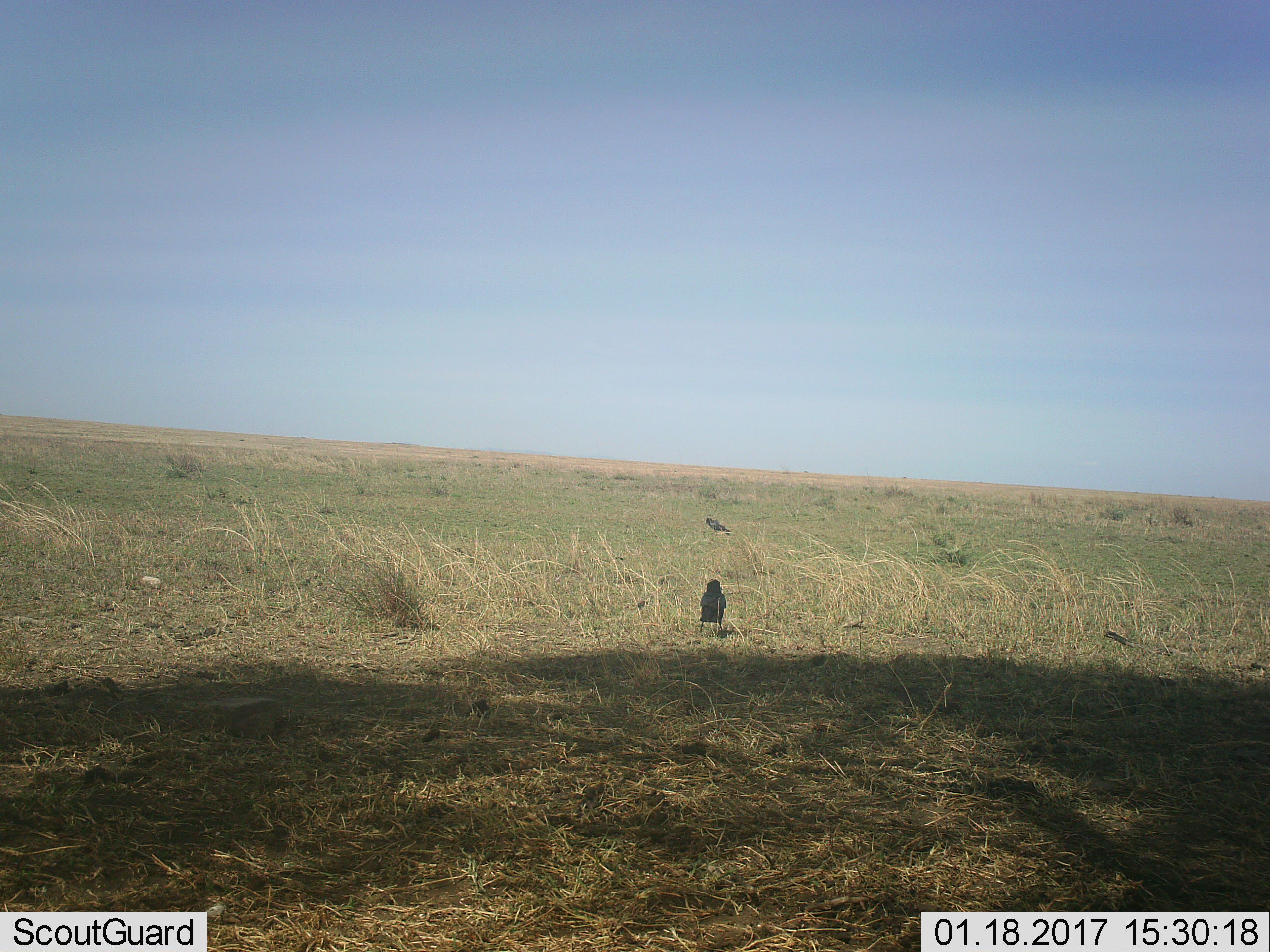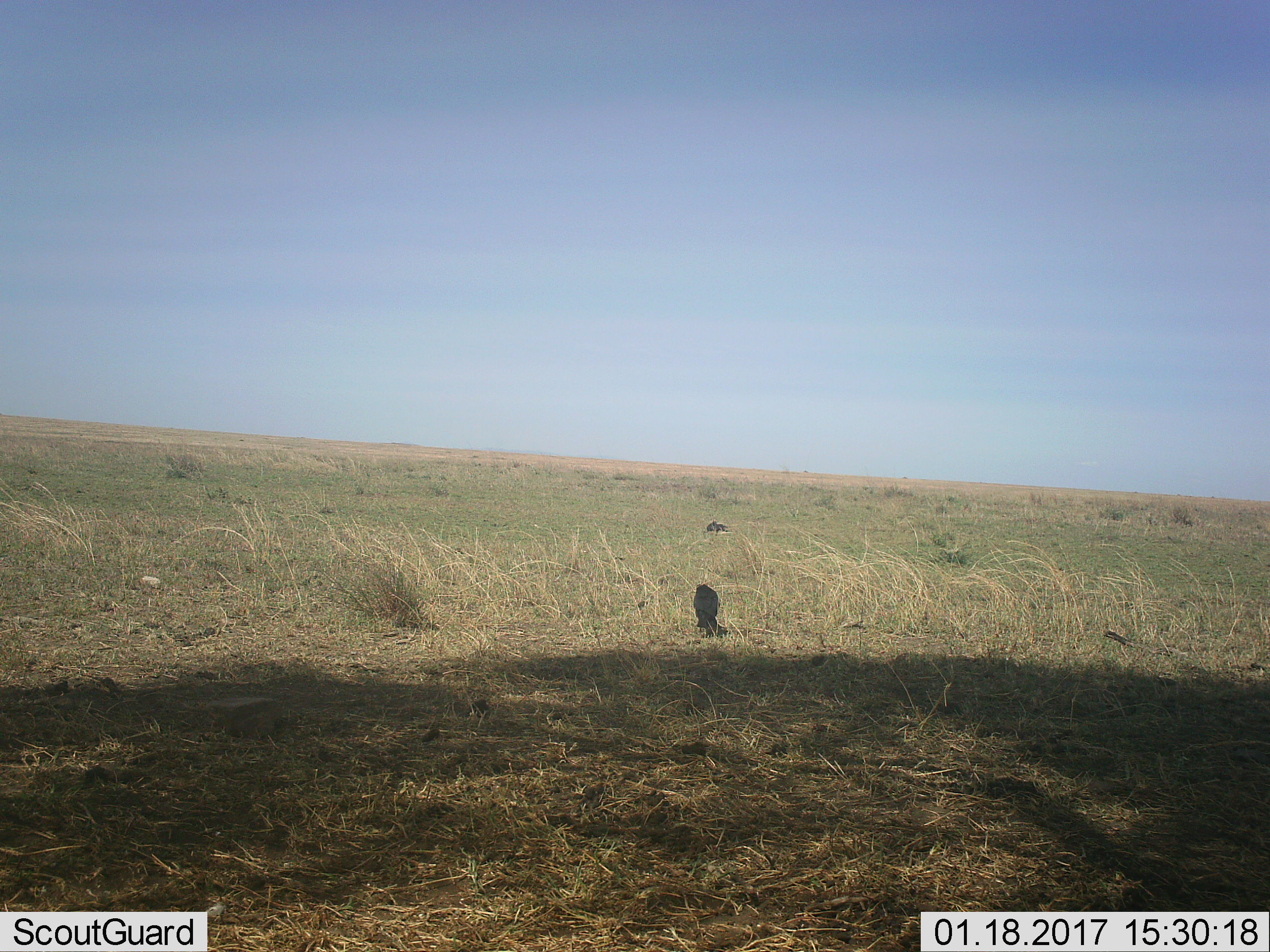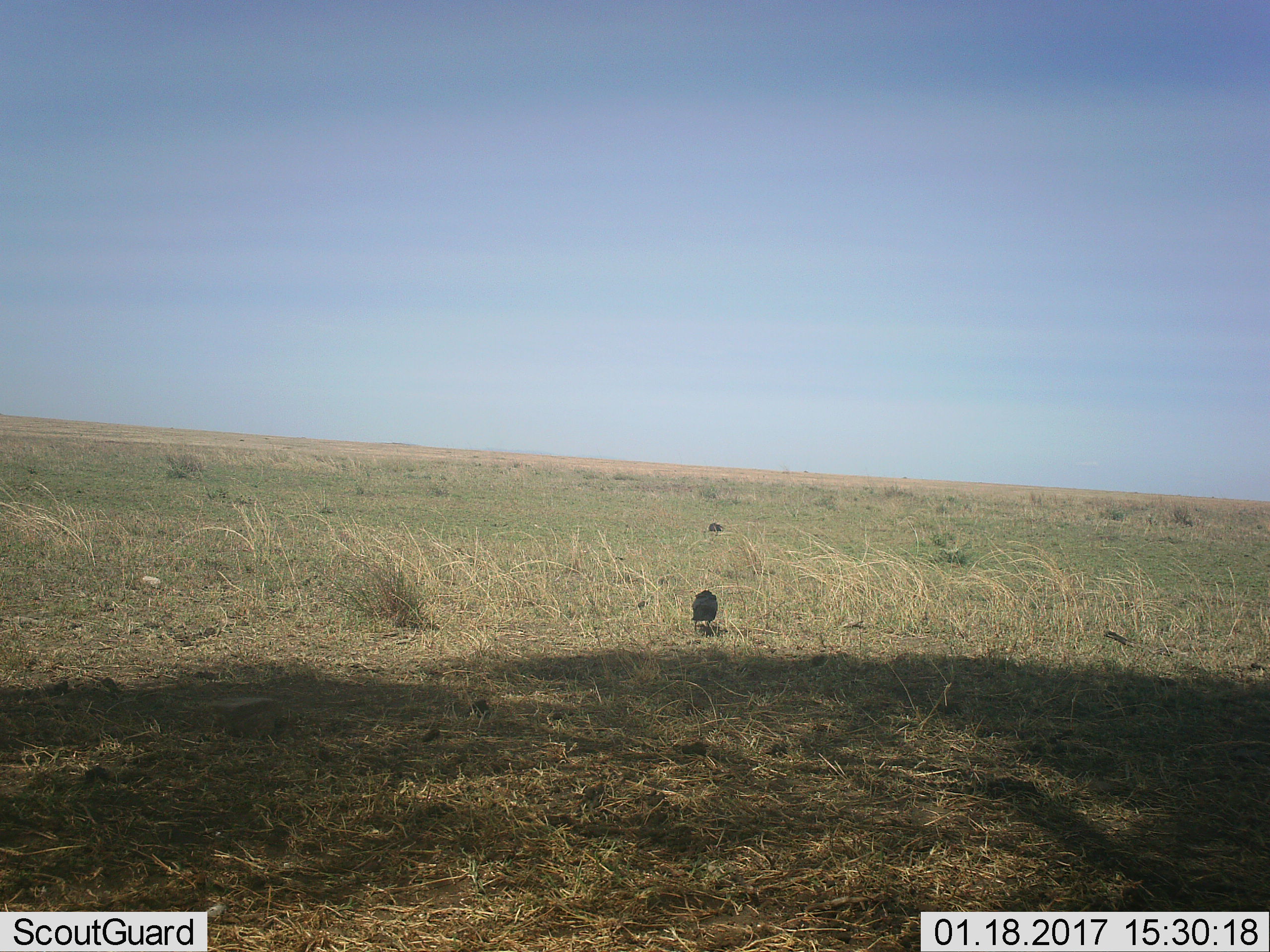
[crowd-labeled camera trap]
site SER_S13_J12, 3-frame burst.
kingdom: Animalia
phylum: Chordata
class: Aves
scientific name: Aves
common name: bird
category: birdother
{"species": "birdother (bird) (Aves)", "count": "2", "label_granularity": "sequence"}